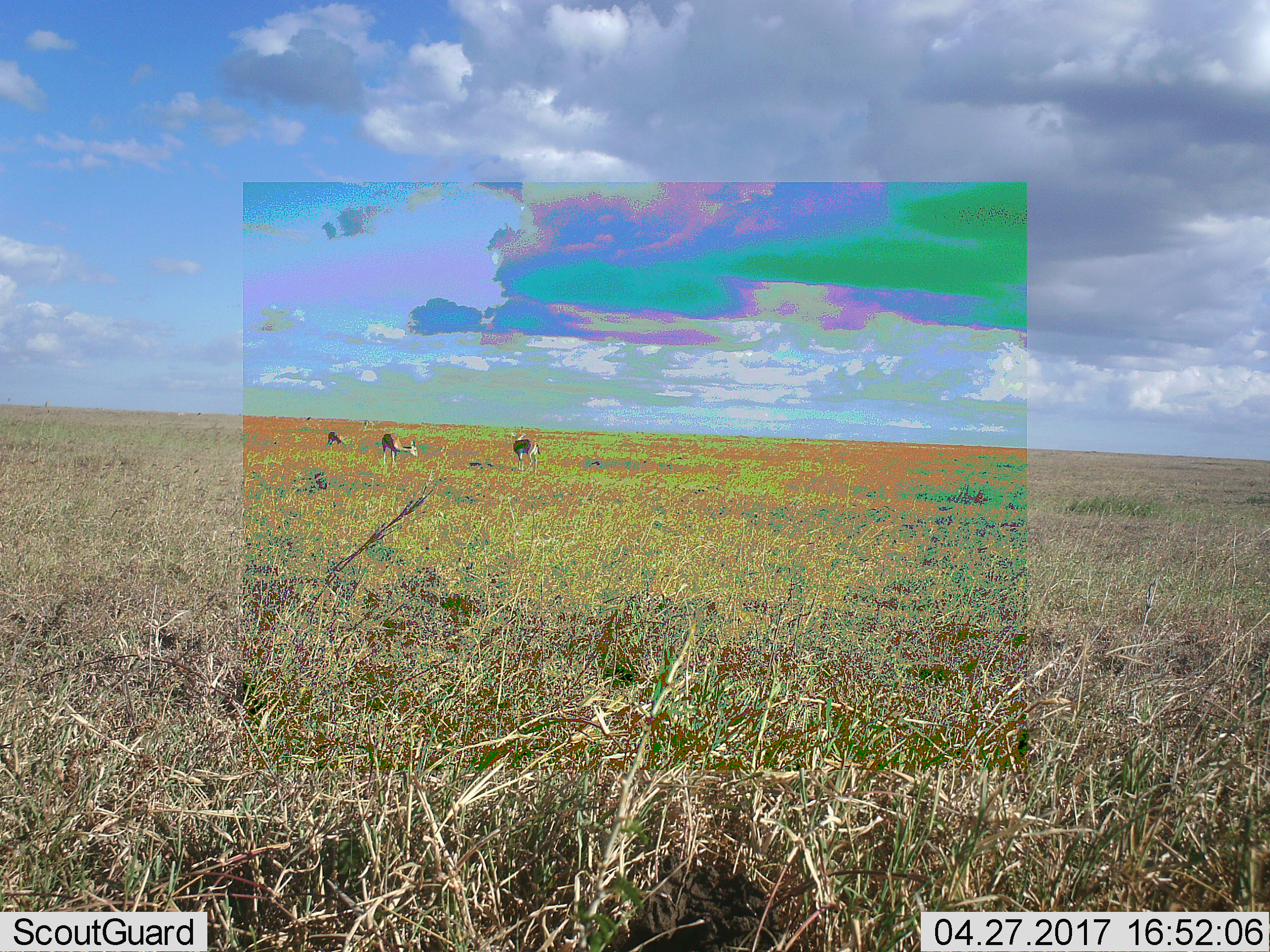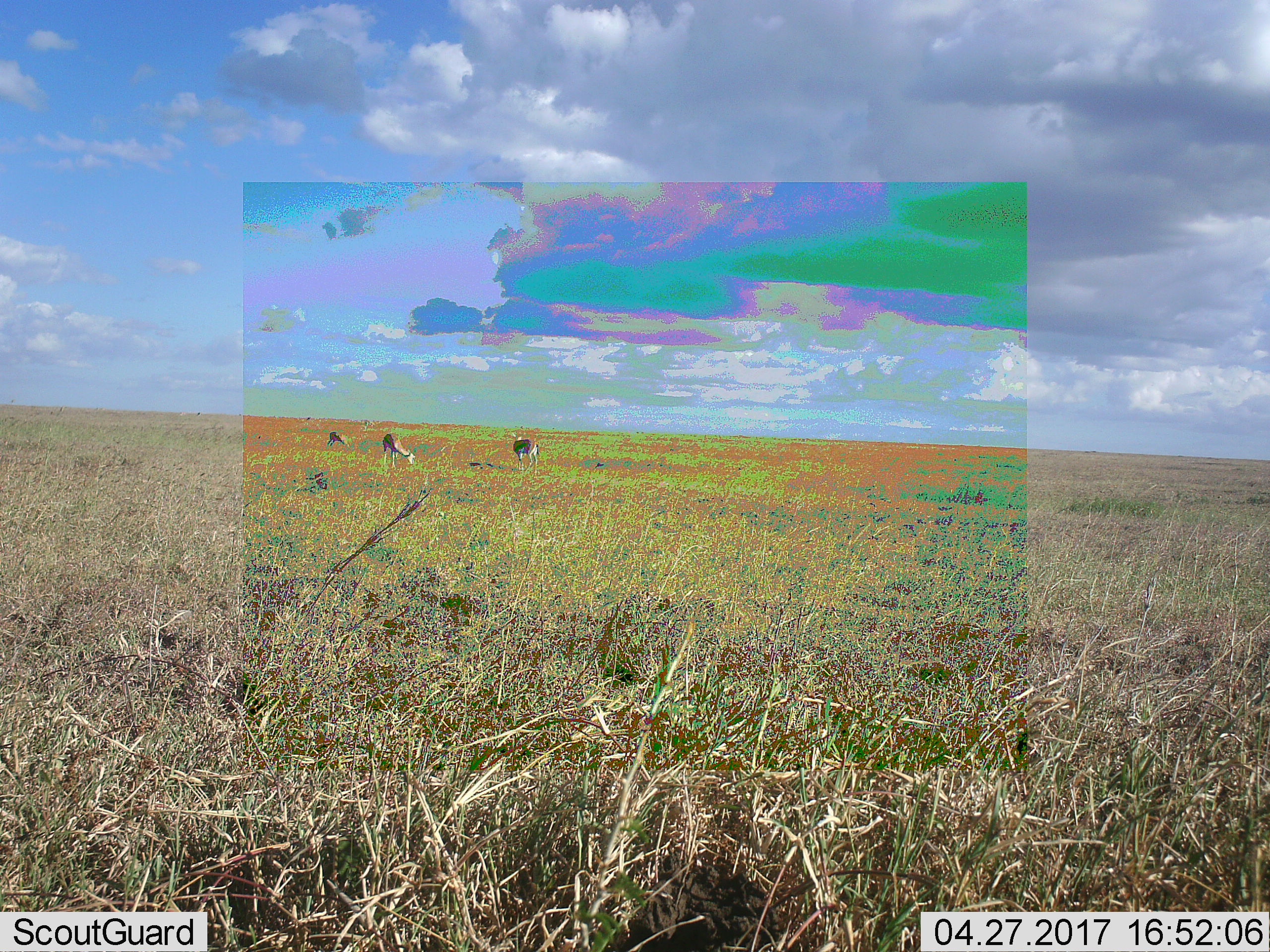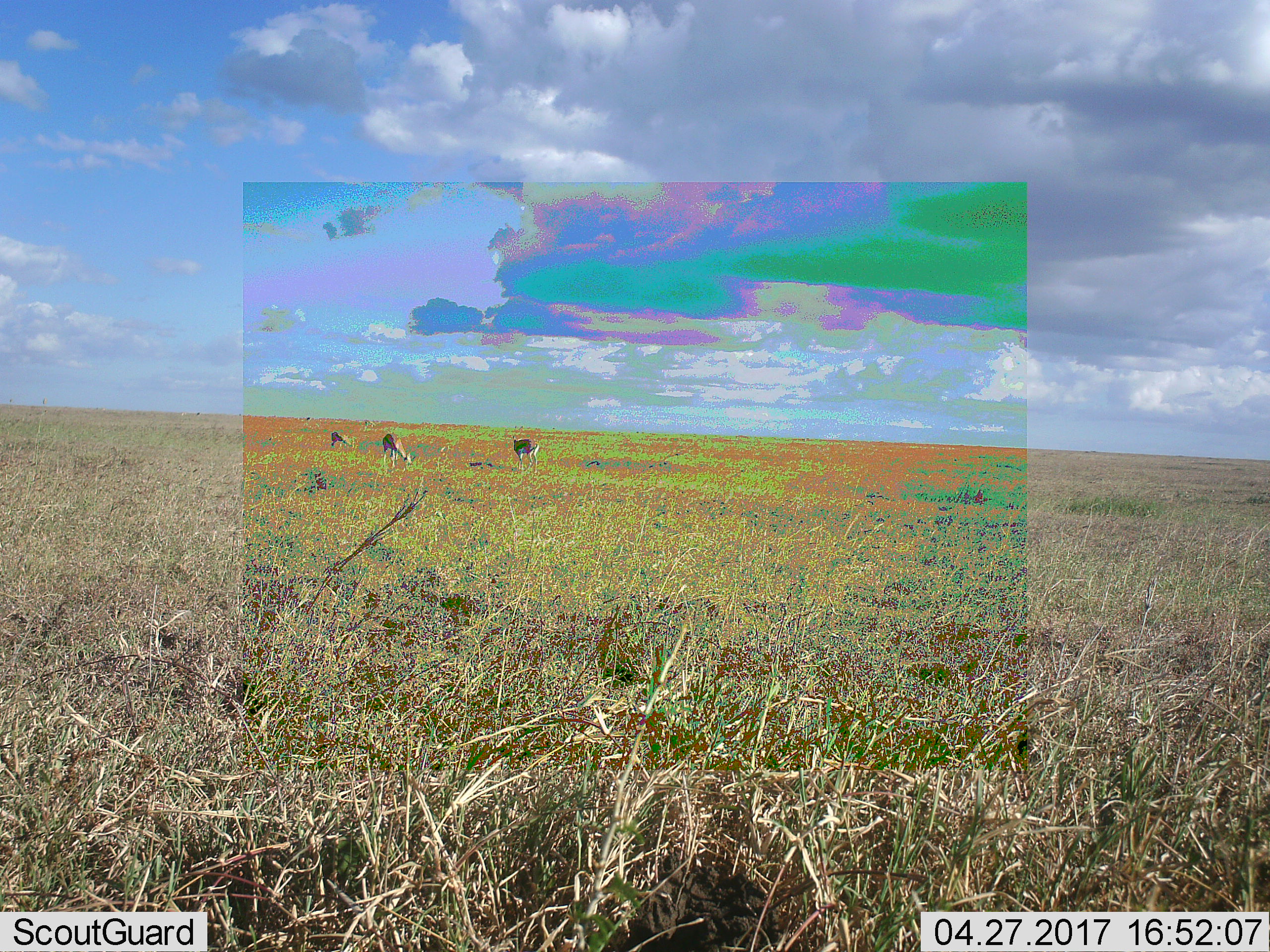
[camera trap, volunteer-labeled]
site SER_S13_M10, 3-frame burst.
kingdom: Animalia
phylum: Chordata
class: Mammalia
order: Artiodactyla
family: Bovidae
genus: Eudorcas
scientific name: Eudorcas thomsonii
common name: thomson's gazelle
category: gazellethomsons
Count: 3.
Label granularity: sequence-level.